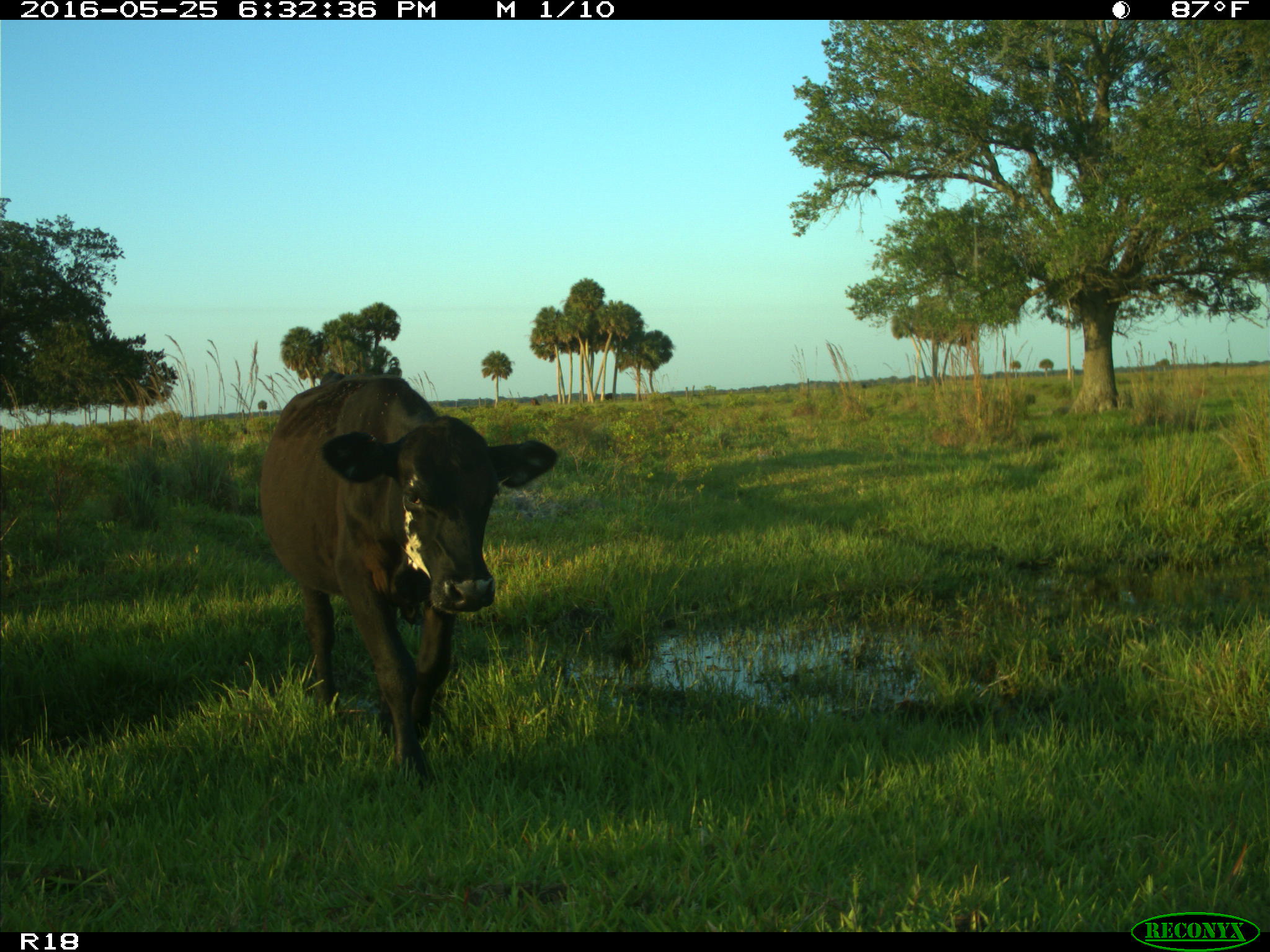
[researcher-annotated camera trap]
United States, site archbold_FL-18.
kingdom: Animalia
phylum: Chordata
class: Mammalia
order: Artiodactyla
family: Bovidae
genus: Bos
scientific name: Bos taurus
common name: domestic cow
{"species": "Bos taurus (domestic cow)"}